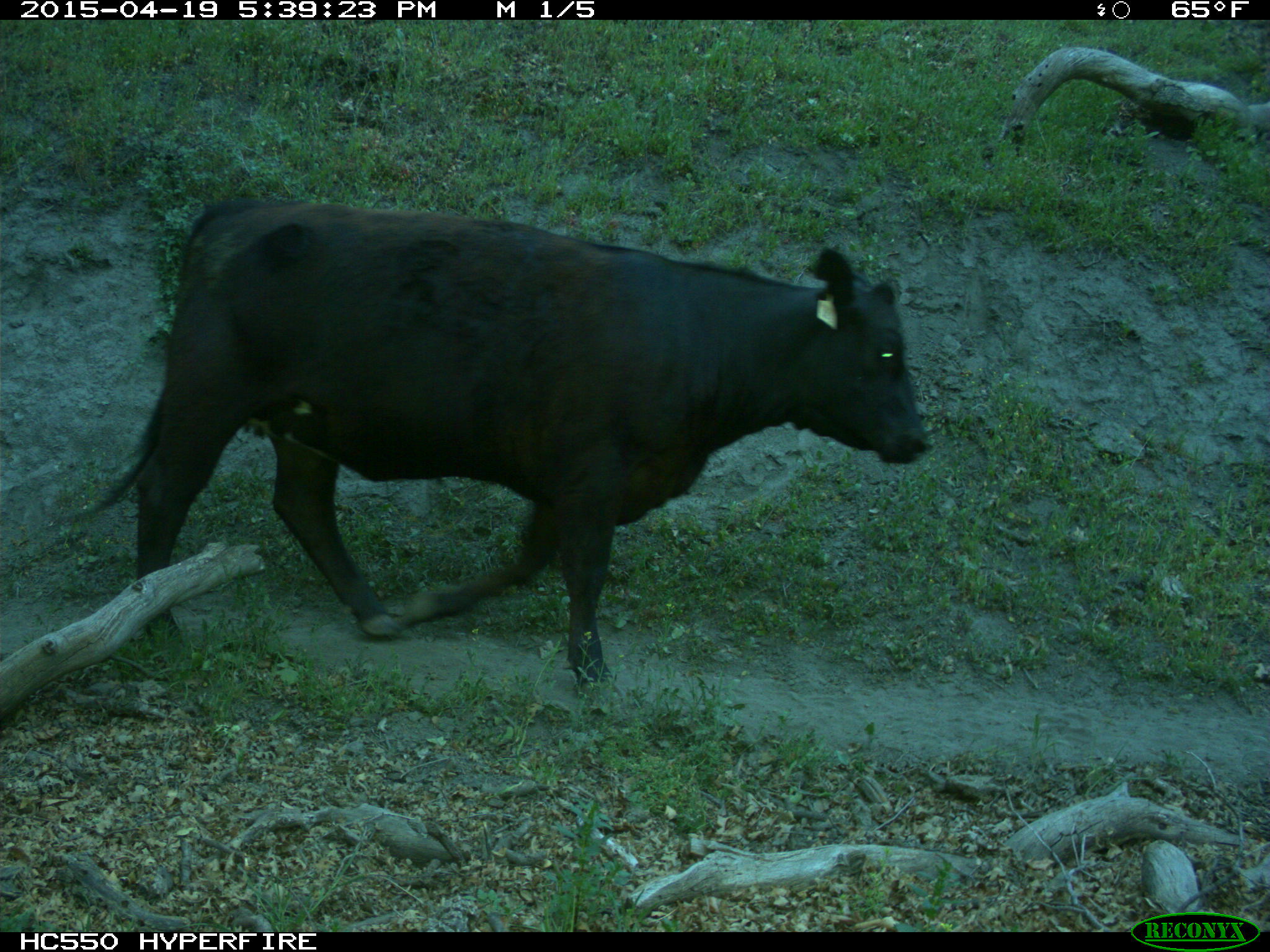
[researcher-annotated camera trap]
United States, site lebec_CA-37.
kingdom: Animalia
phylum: Chordata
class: Mammalia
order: Artiodactyla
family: Bovidae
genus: Bos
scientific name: Bos taurus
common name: domestic cow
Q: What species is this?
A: Bos taurus (domestic cow).